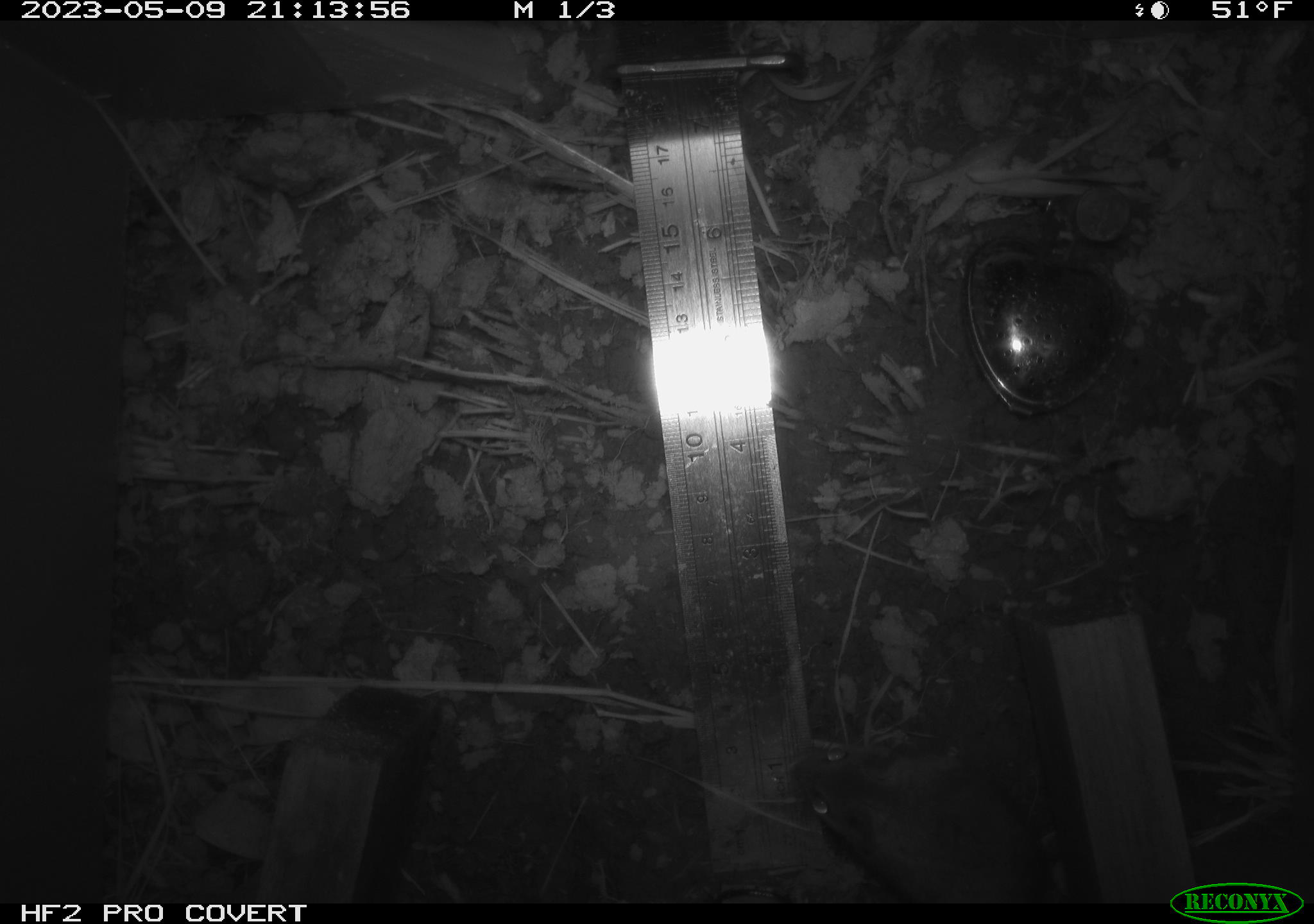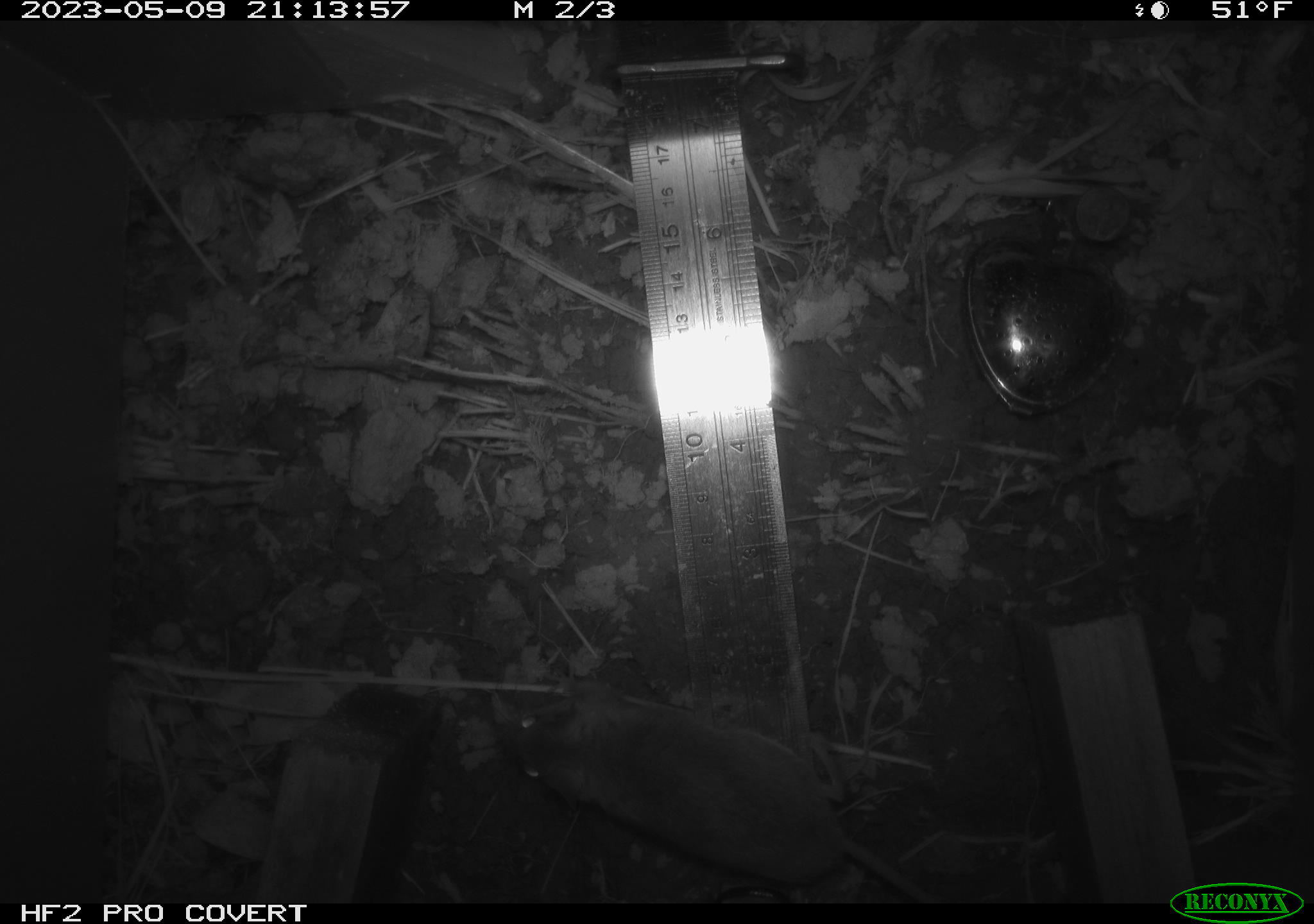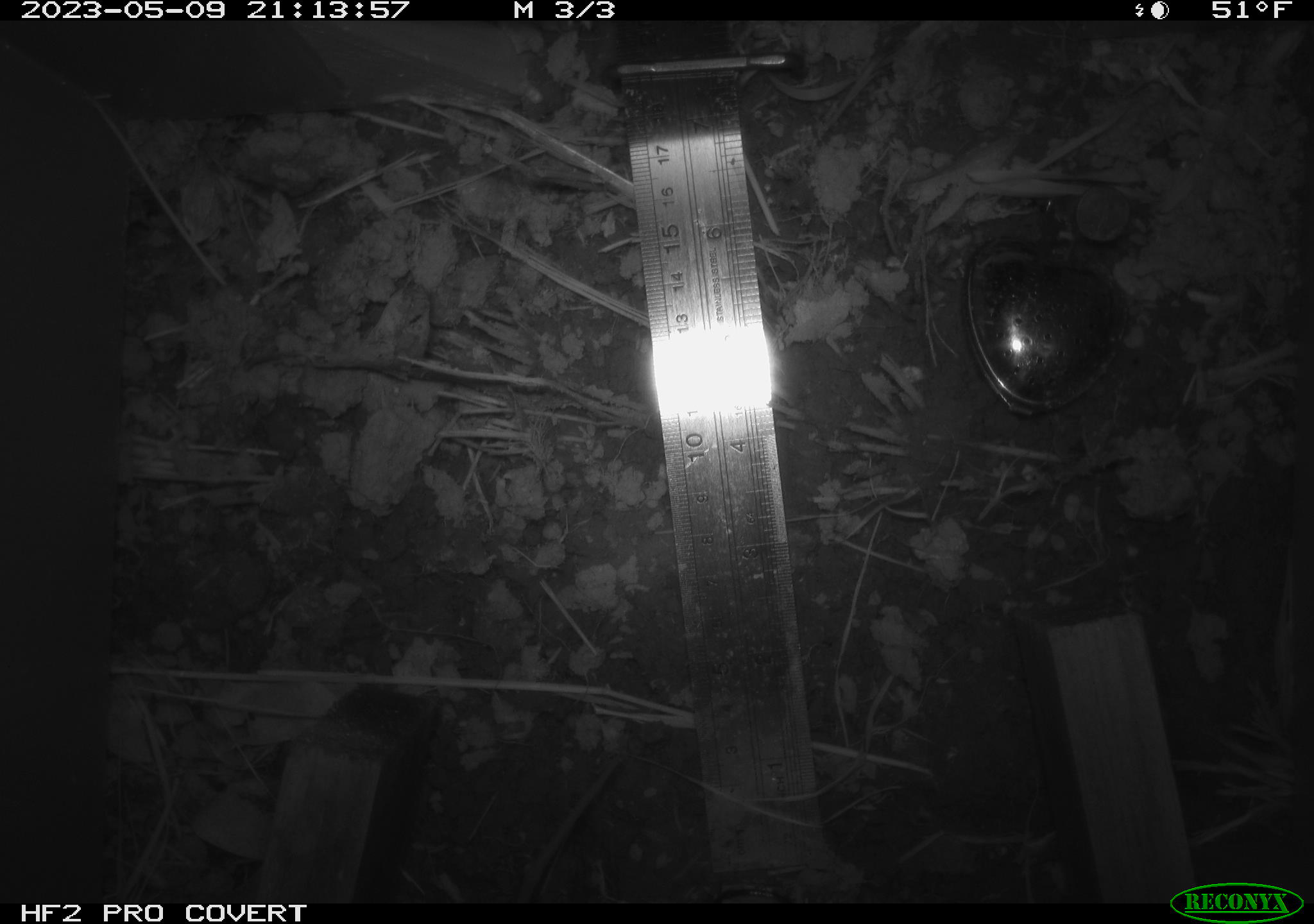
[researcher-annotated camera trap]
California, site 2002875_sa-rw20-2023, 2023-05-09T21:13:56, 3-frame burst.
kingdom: Animalia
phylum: Chordata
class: Mammalia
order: Rodentia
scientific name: Rodentia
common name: mouse species